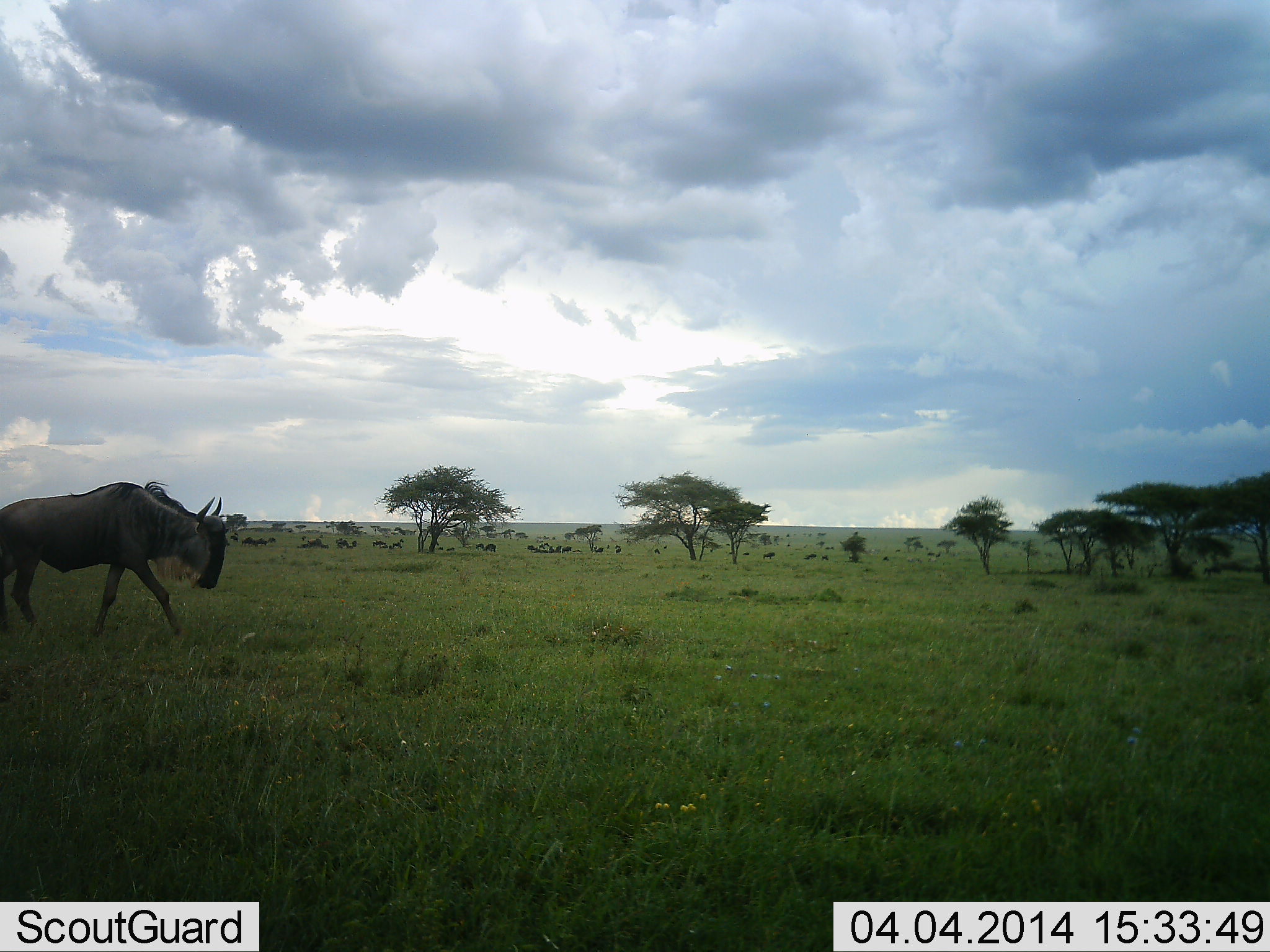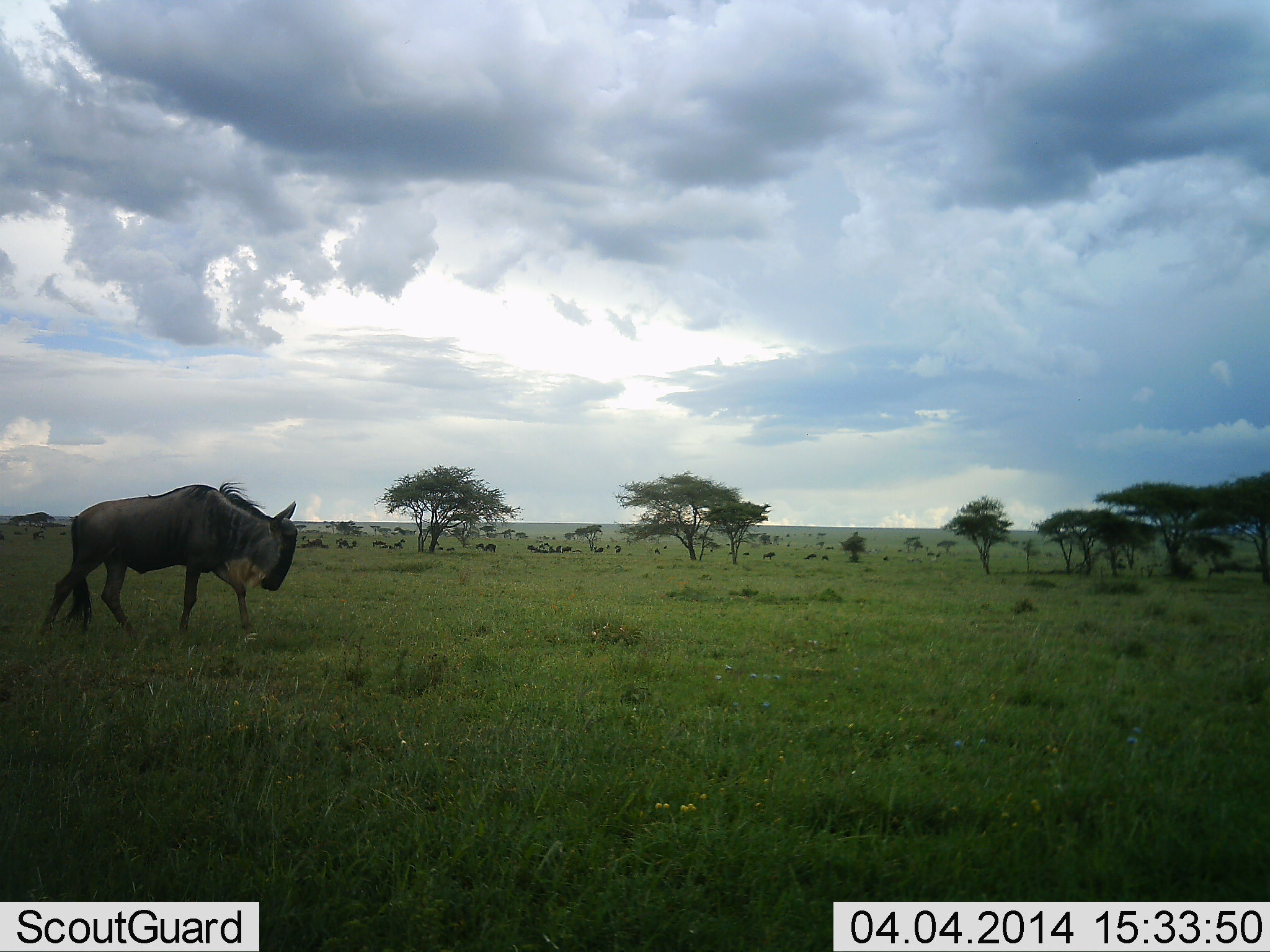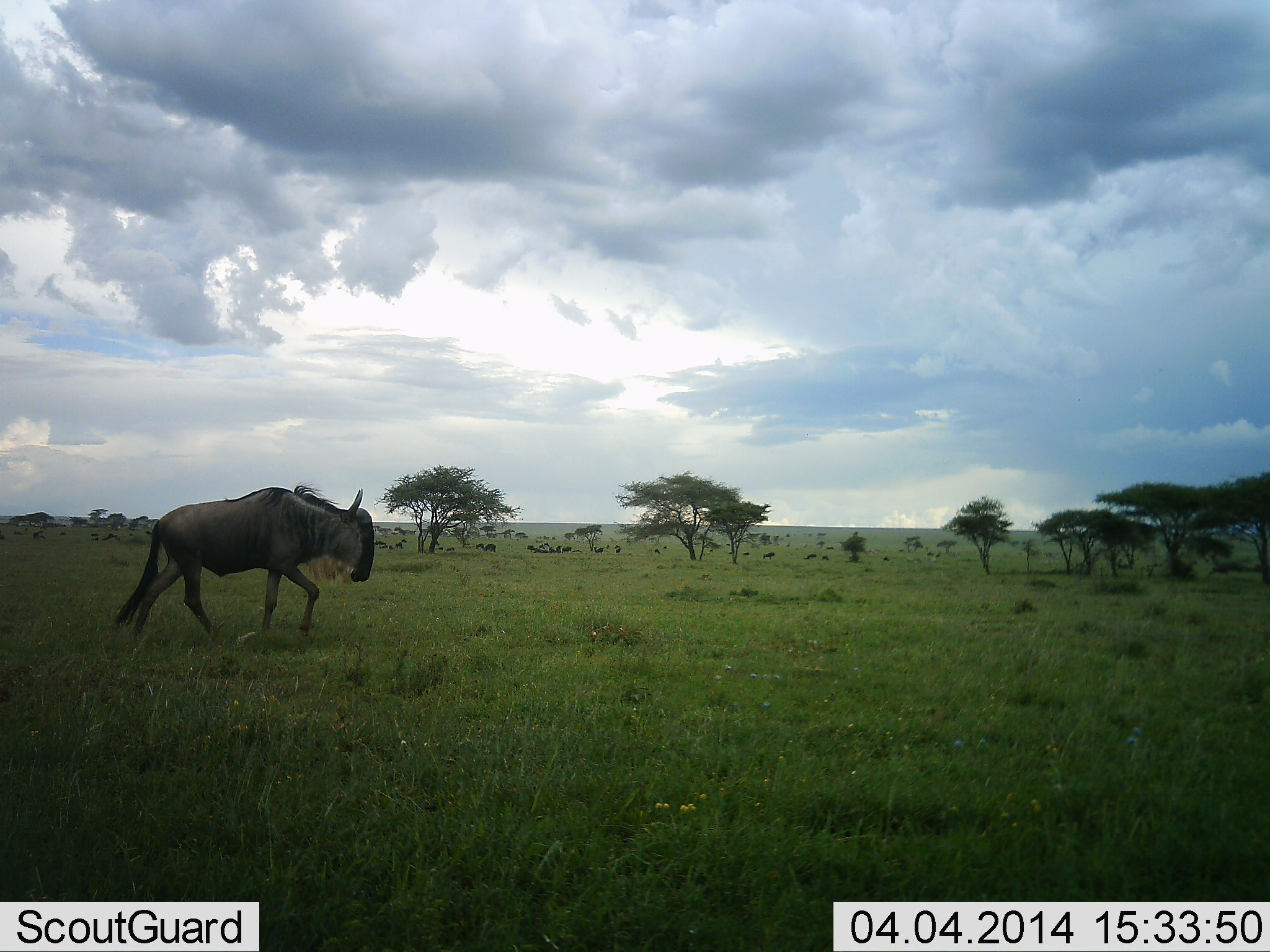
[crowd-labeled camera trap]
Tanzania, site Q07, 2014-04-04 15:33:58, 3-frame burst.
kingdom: Animalia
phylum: Chordata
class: Mammalia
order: Artiodactyla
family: Bovidae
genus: Connochaetes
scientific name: Connochaetes taurinus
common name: blue wildebeest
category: wildebeest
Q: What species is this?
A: Wildebeest (blue wildebeest) (Connochaetes taurinus).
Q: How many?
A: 1.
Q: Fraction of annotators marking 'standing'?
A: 40%.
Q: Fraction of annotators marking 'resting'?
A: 20%.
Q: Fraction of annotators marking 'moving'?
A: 100%.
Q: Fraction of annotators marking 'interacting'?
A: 0%.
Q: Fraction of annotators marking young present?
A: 0%.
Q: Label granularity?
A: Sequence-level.